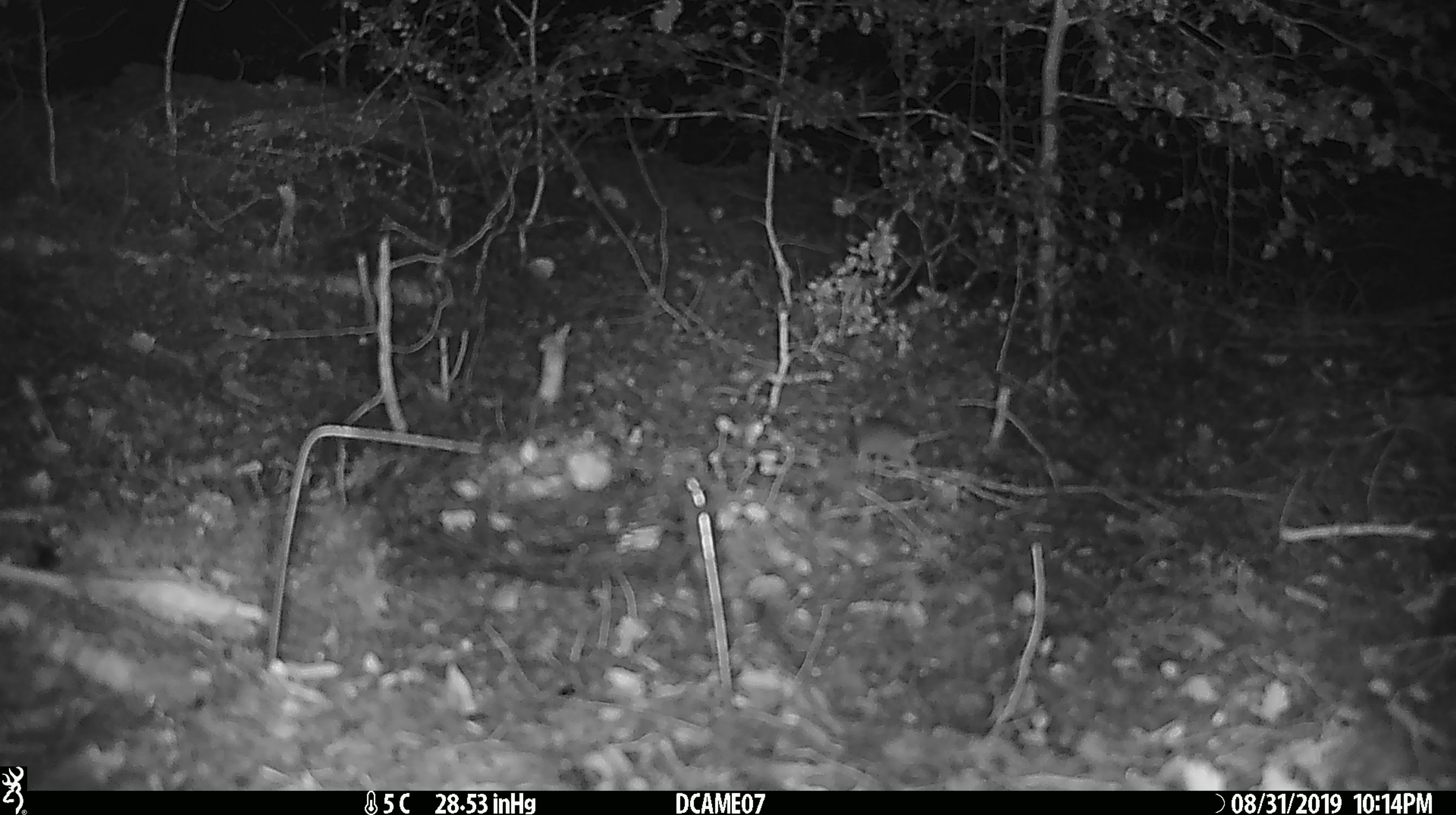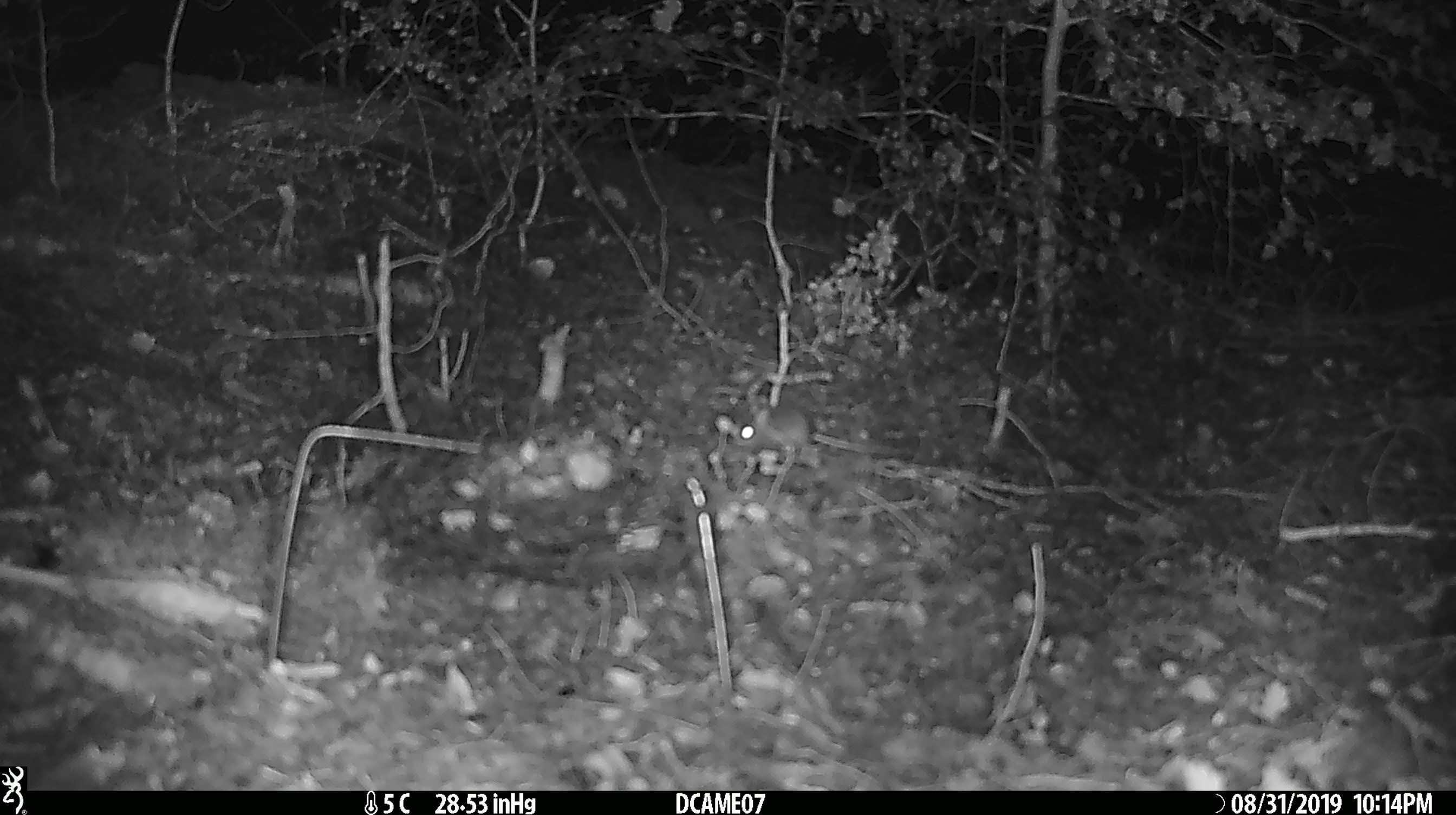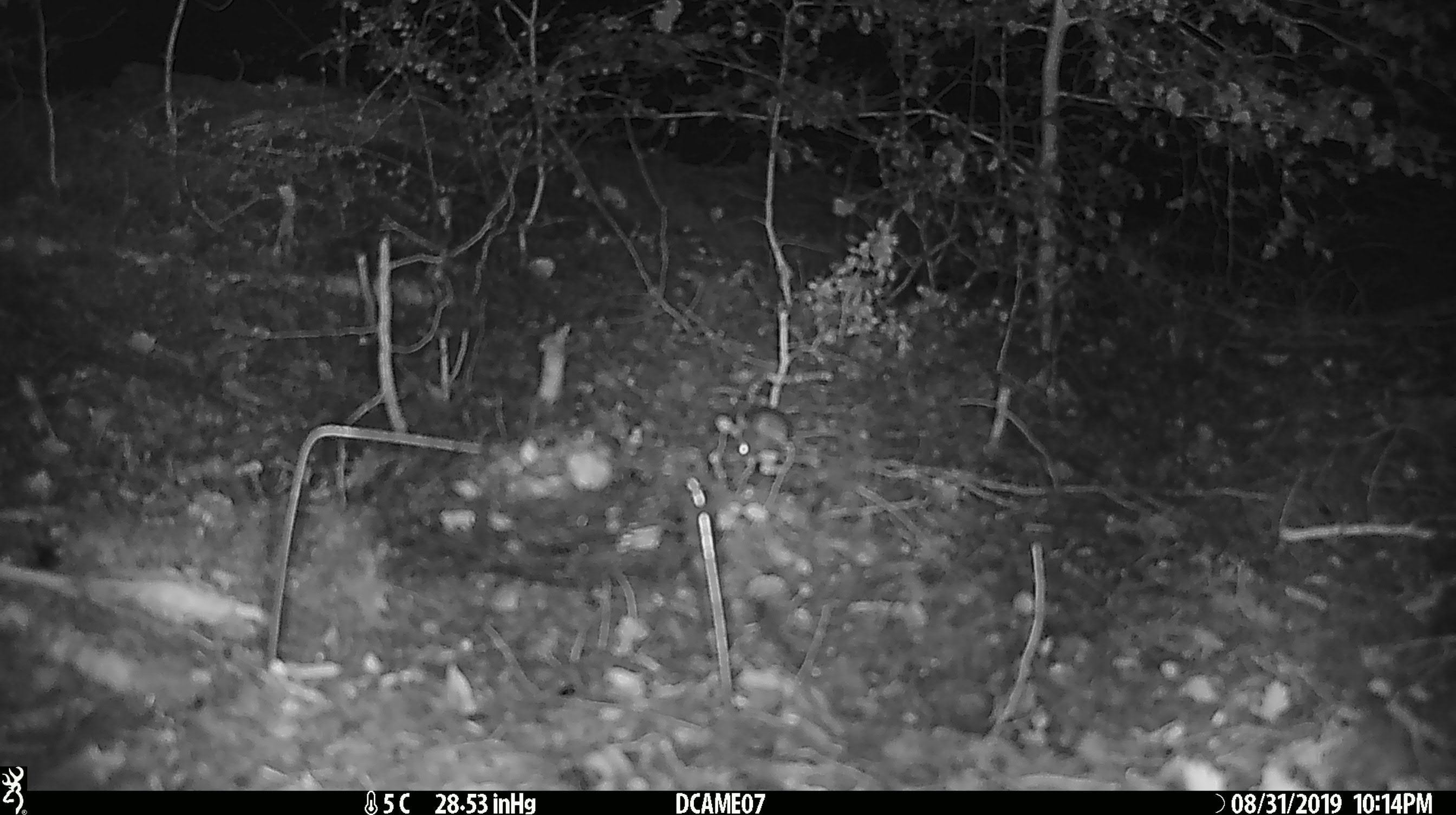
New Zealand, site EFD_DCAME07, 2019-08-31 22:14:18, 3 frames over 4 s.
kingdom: Animalia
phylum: Chordata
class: Mammalia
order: Rodentia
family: Muridae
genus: Mus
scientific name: Mus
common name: mouse